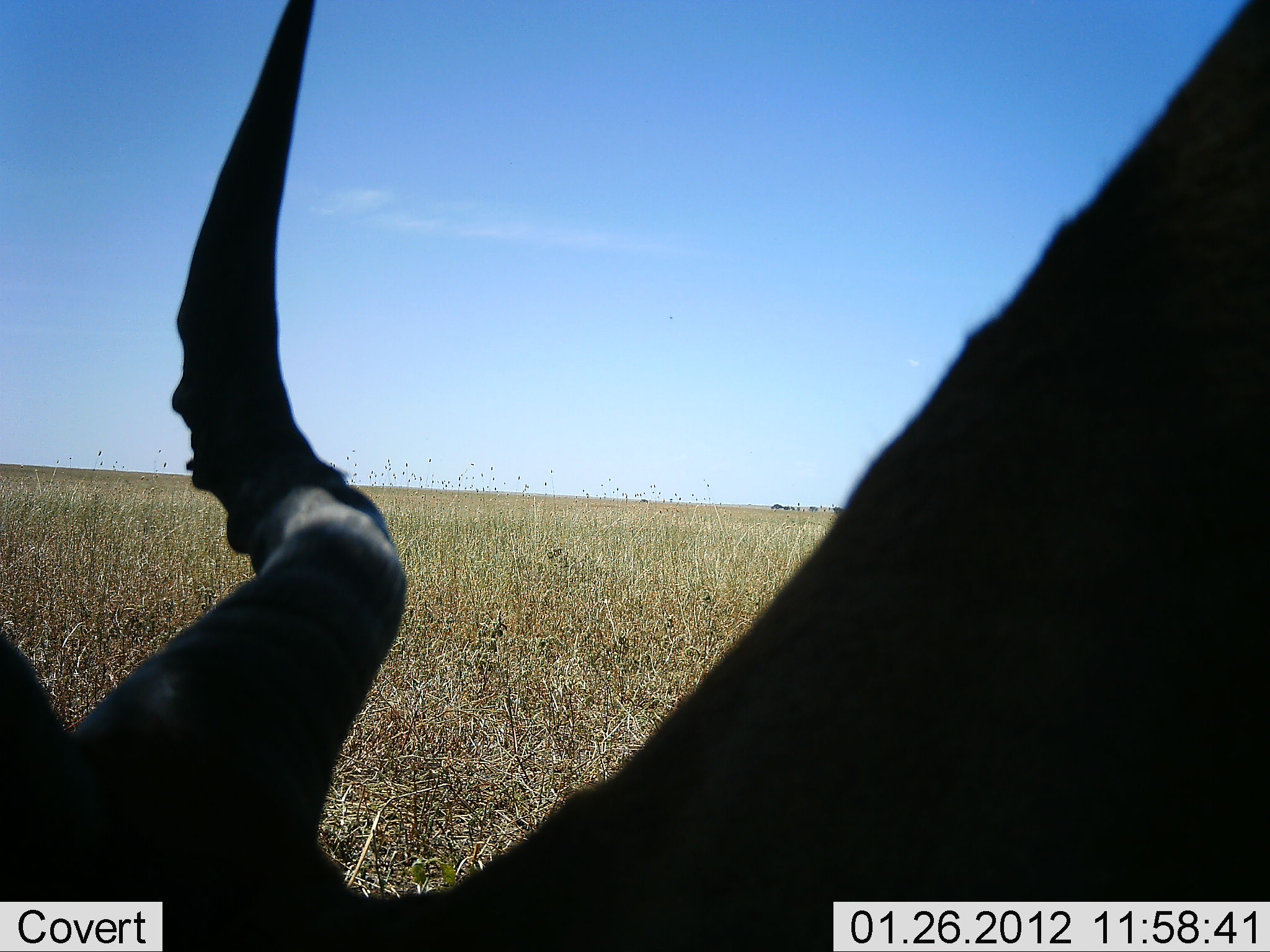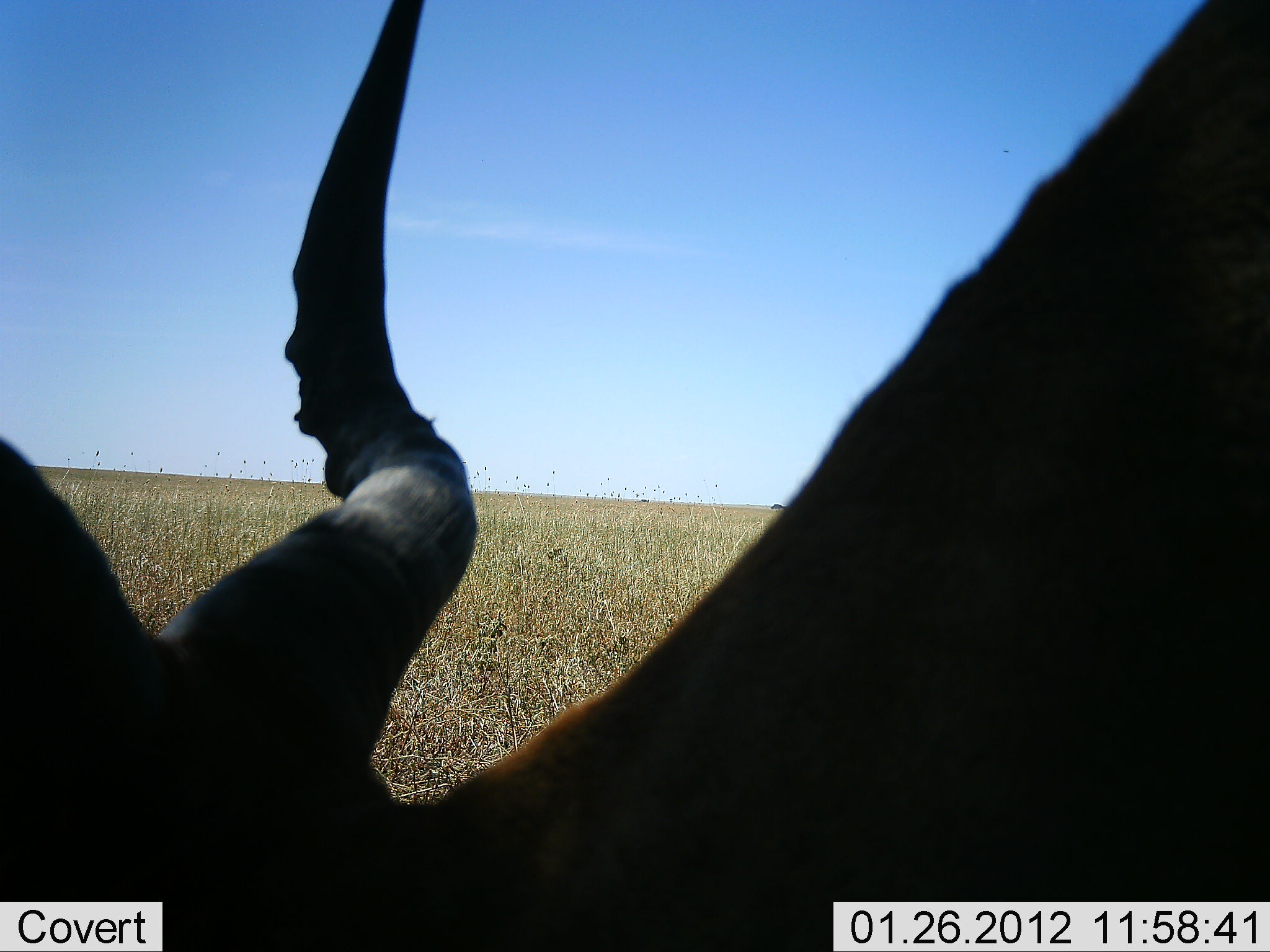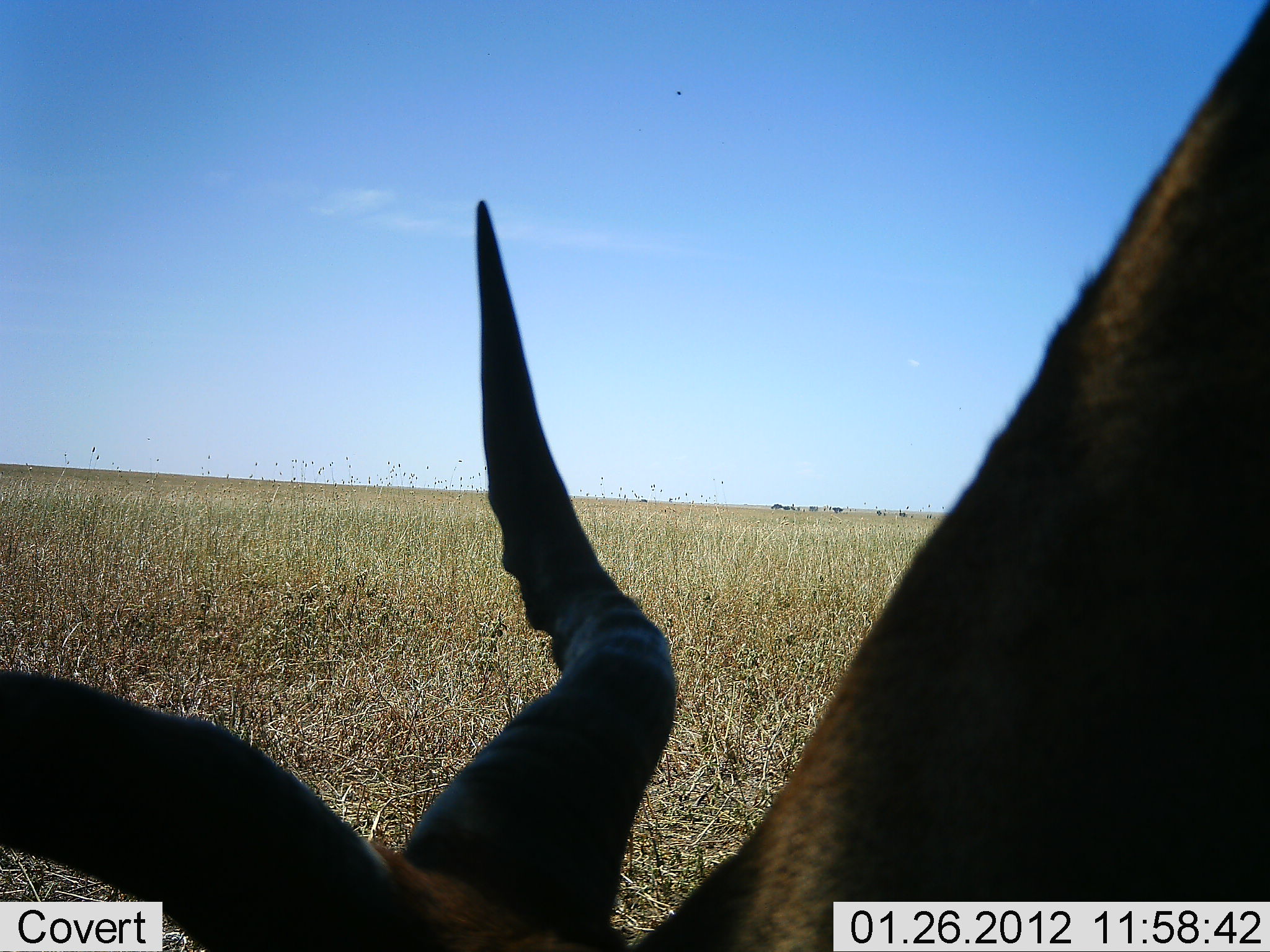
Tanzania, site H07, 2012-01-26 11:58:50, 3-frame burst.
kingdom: Animalia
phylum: Chordata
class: Mammalia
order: Artiodactyla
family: Bovidae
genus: Alcelaphus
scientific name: Alcelaphus buselaphus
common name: hartebeest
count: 1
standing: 32%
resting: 32%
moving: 11%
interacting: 0%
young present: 0%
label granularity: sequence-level